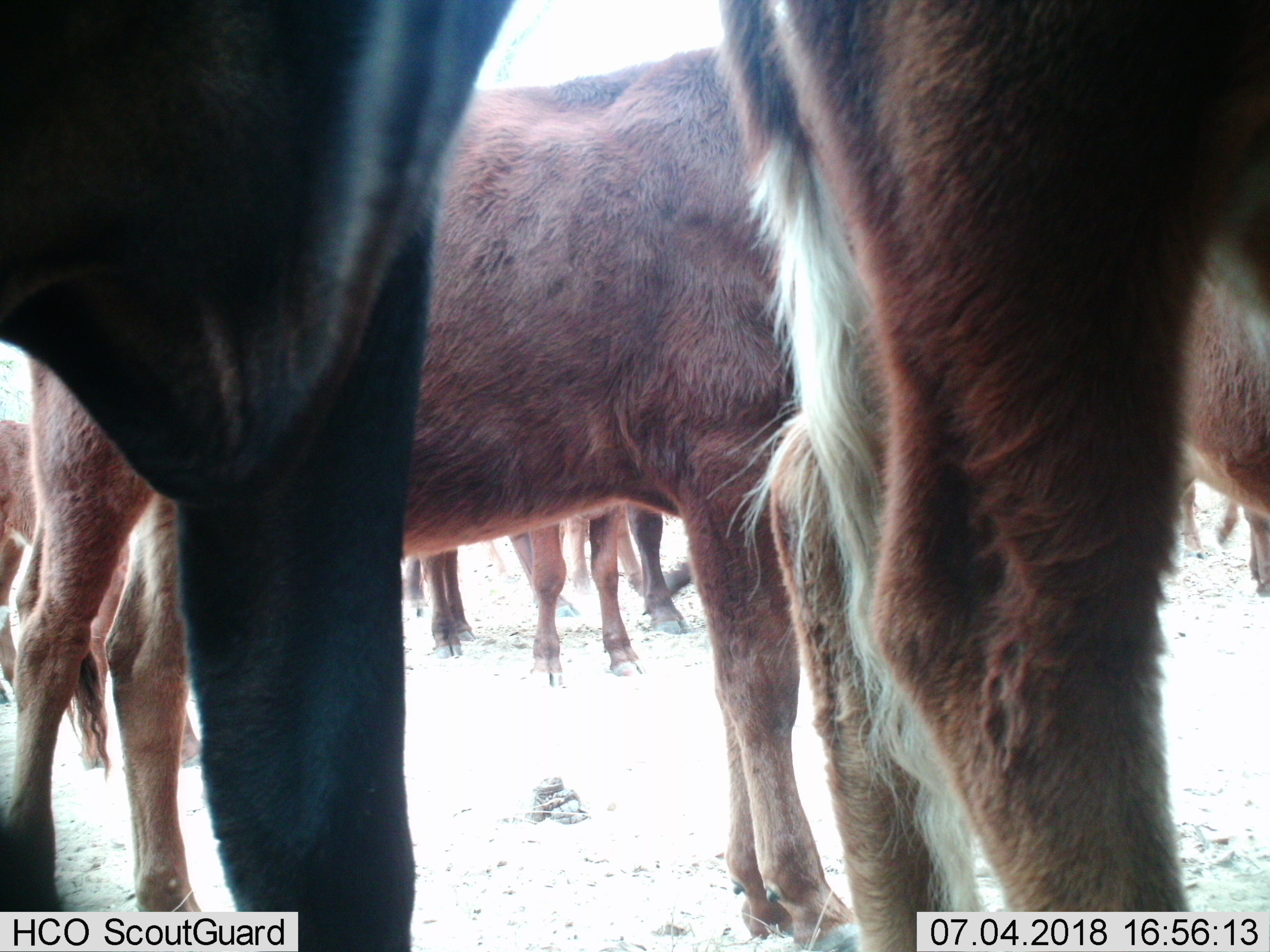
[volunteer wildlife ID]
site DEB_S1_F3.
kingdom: Animalia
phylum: Chordata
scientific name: Vertebrata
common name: domestic animal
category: domesticanimal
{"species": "domesticanimal (domestic animal) (Vertebrata)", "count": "11-50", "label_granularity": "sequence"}